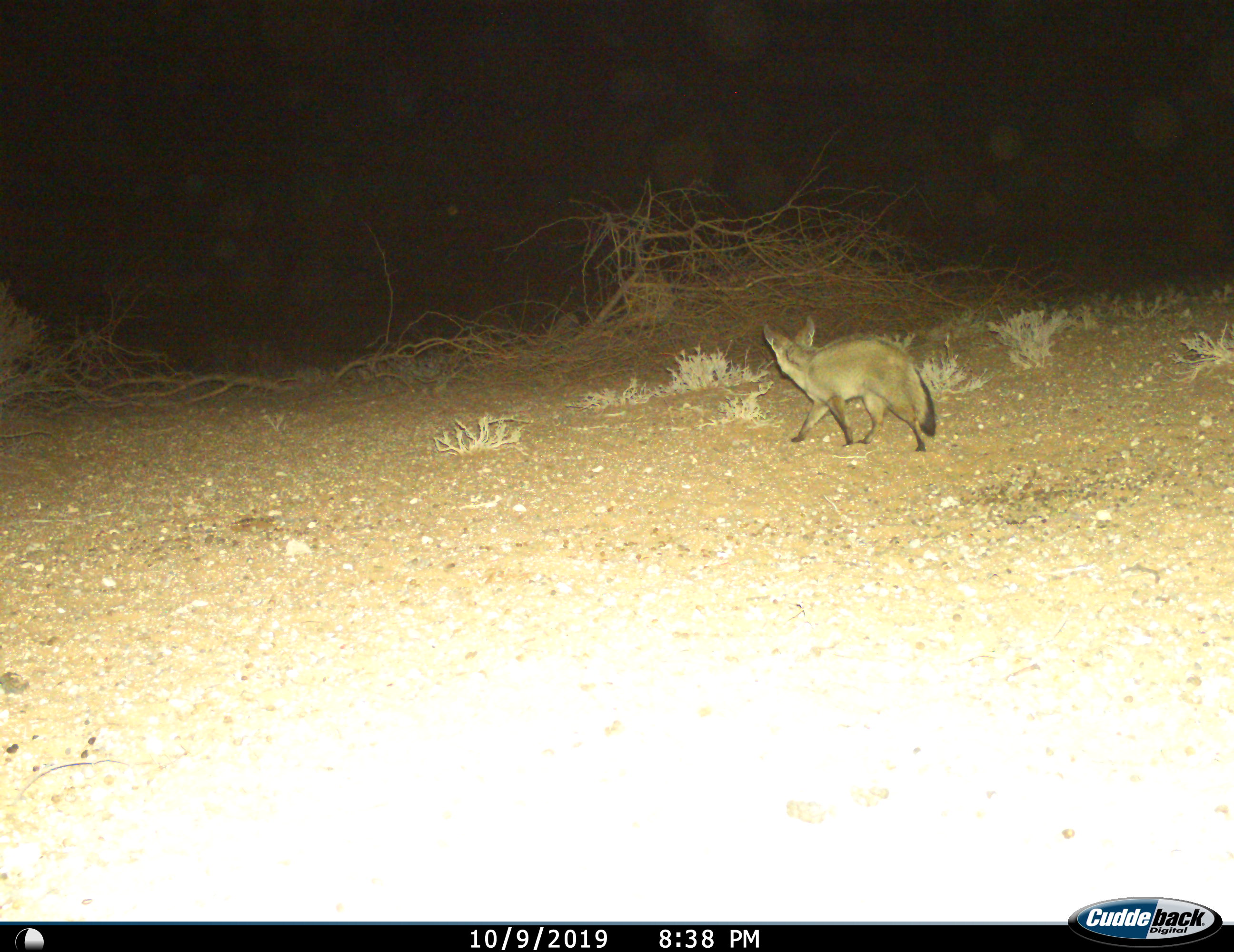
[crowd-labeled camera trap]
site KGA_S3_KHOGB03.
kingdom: Animalia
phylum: Chordata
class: Mammalia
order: Carnivora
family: Canidae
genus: Otocyon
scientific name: Otocyon megalotis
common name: bat-eared fox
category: foxbateared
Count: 1.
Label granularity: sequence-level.